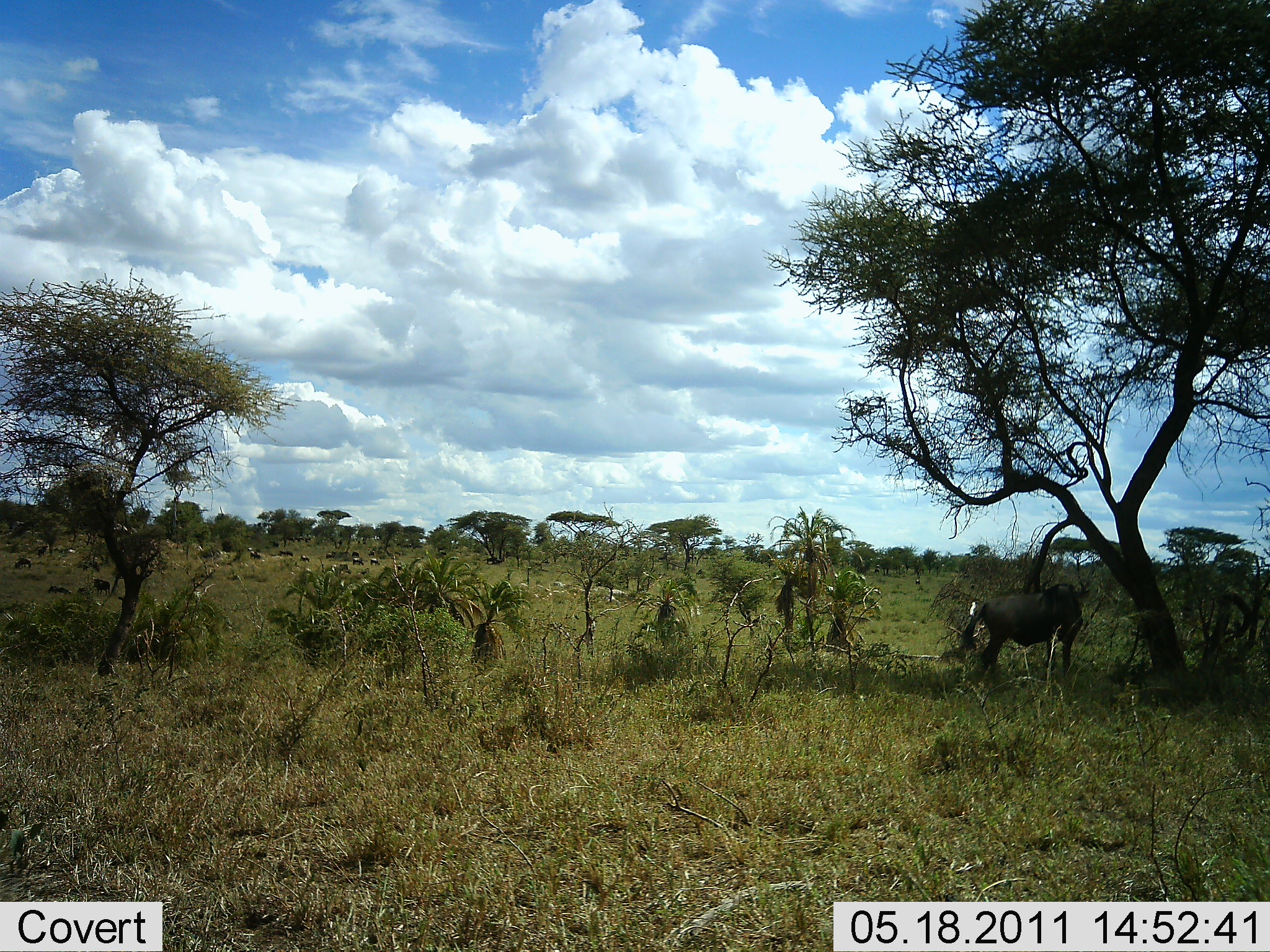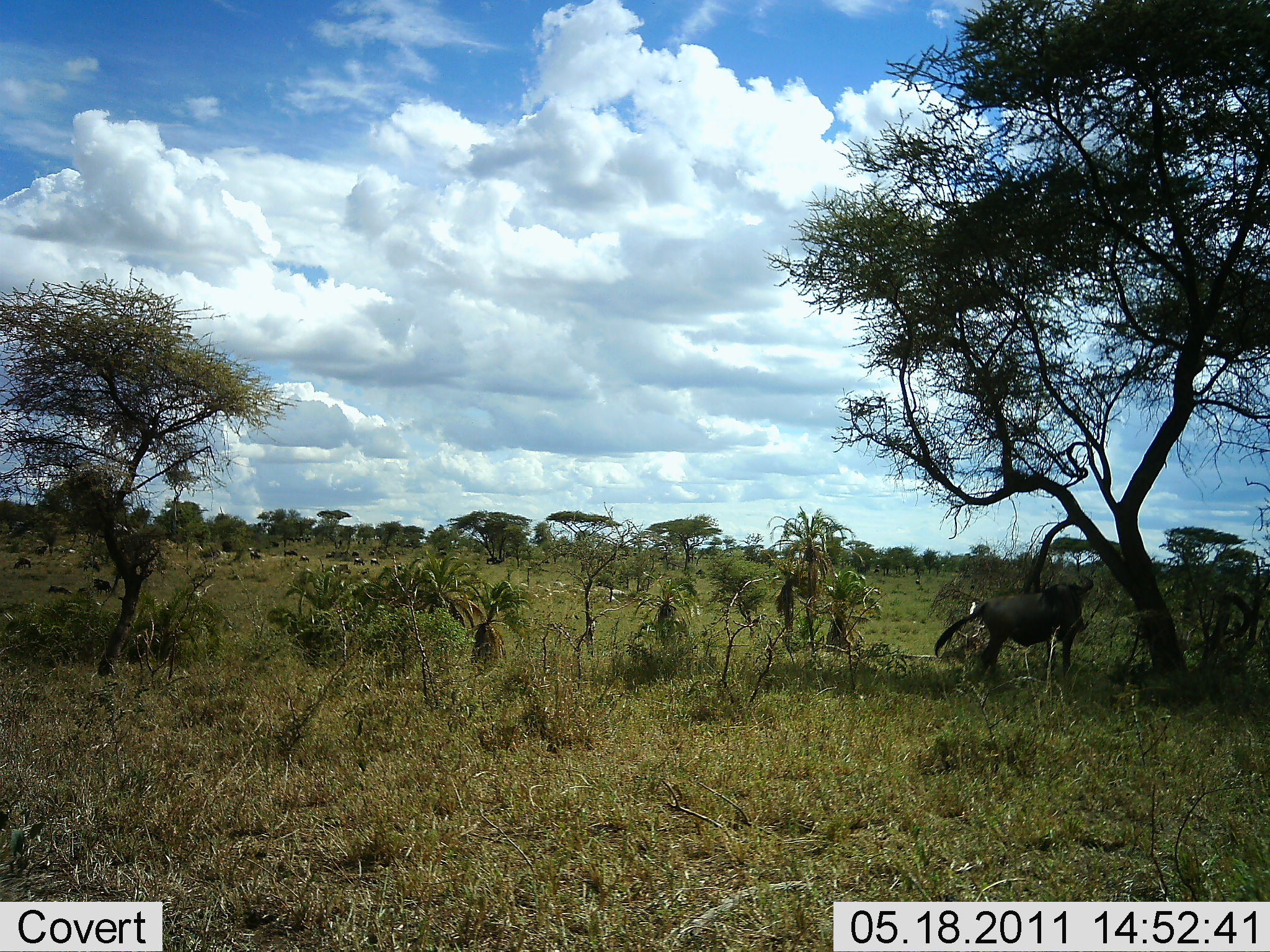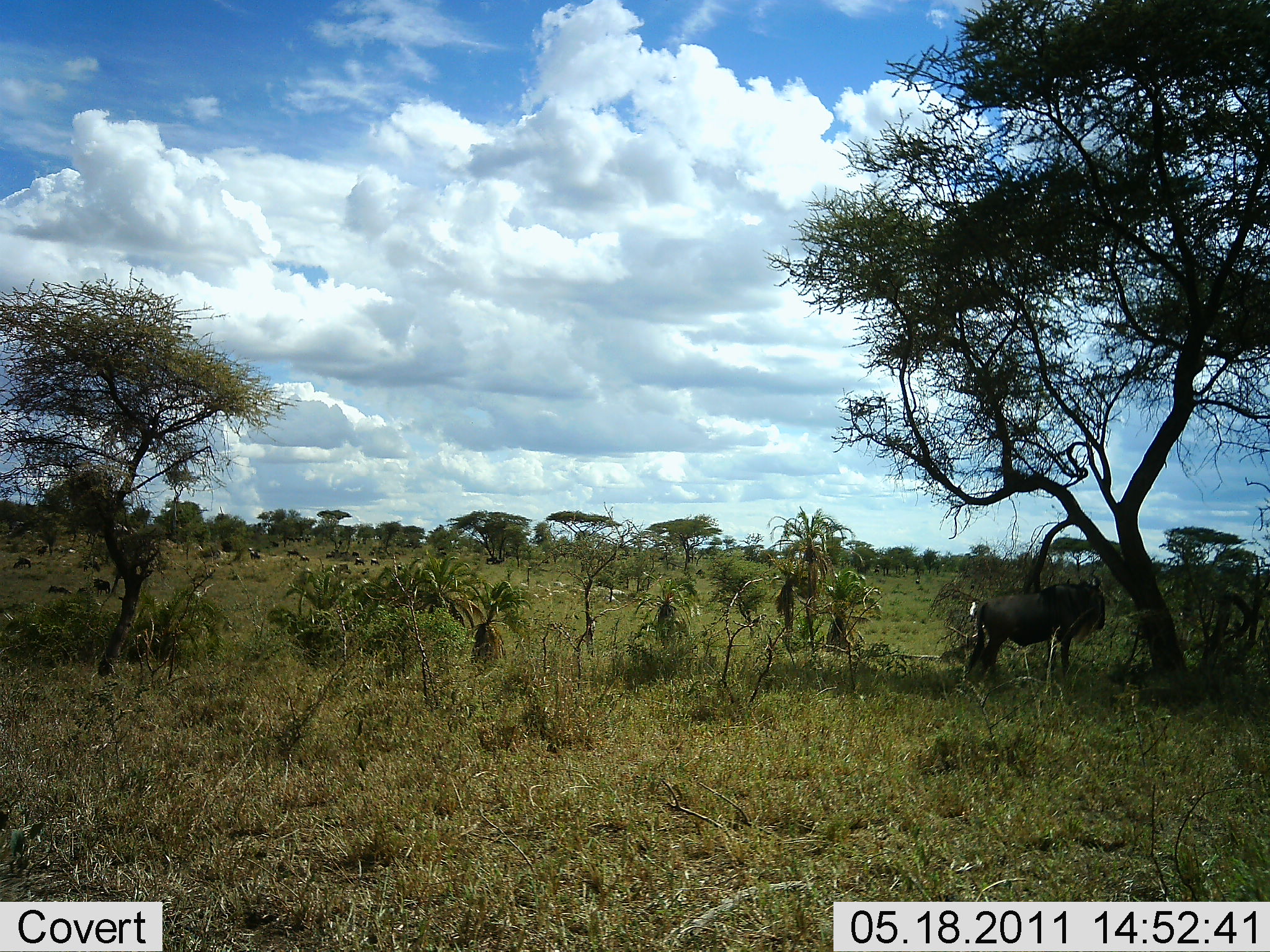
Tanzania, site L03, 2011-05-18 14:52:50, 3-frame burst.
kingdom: Animalia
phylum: Chordata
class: Mammalia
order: Artiodactyla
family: Bovidae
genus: Connochaetes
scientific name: Connochaetes taurinus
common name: blue wildebeest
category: wildebeest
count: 1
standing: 80%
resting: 20%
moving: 30%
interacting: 0%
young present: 0%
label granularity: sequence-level